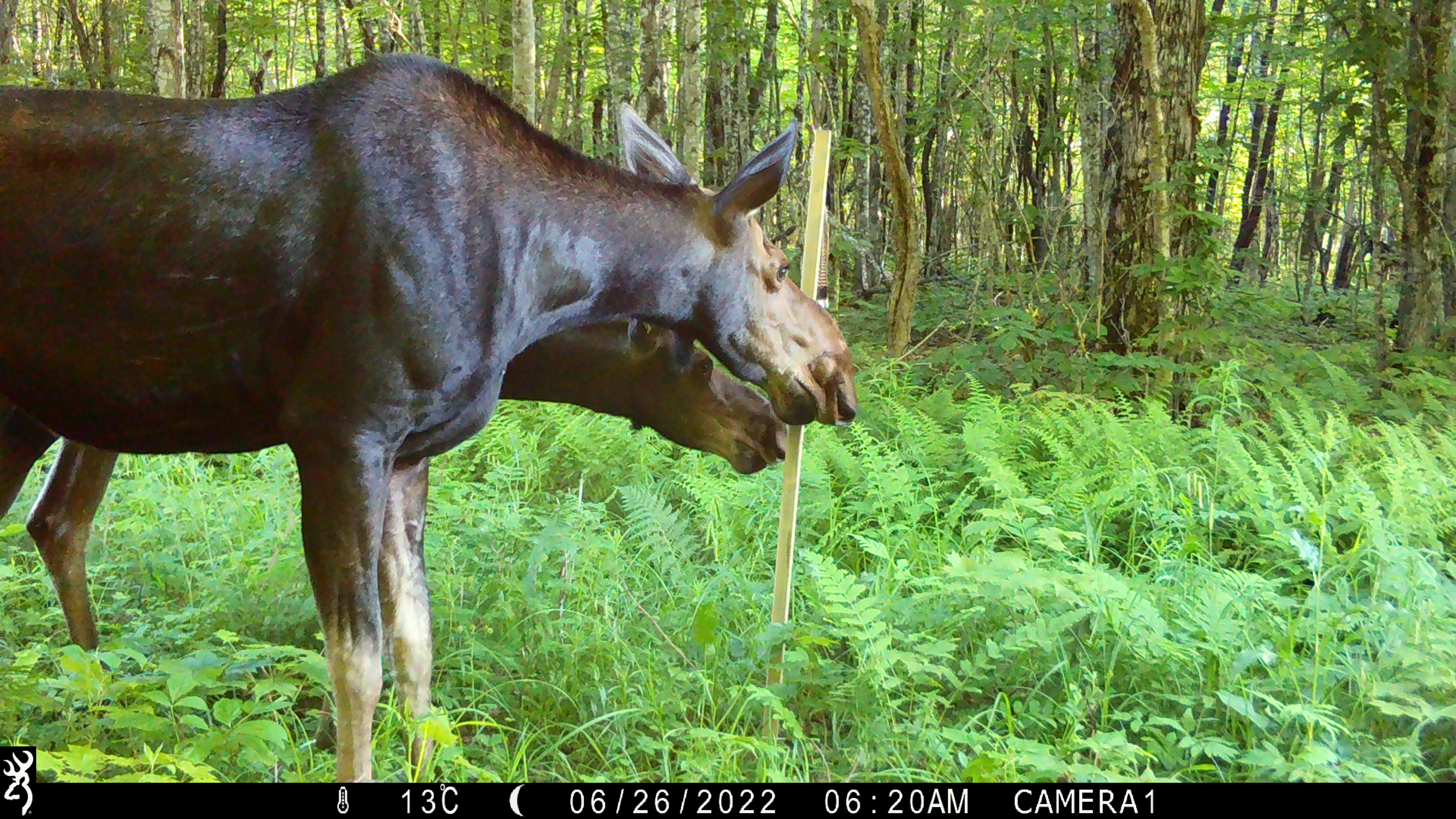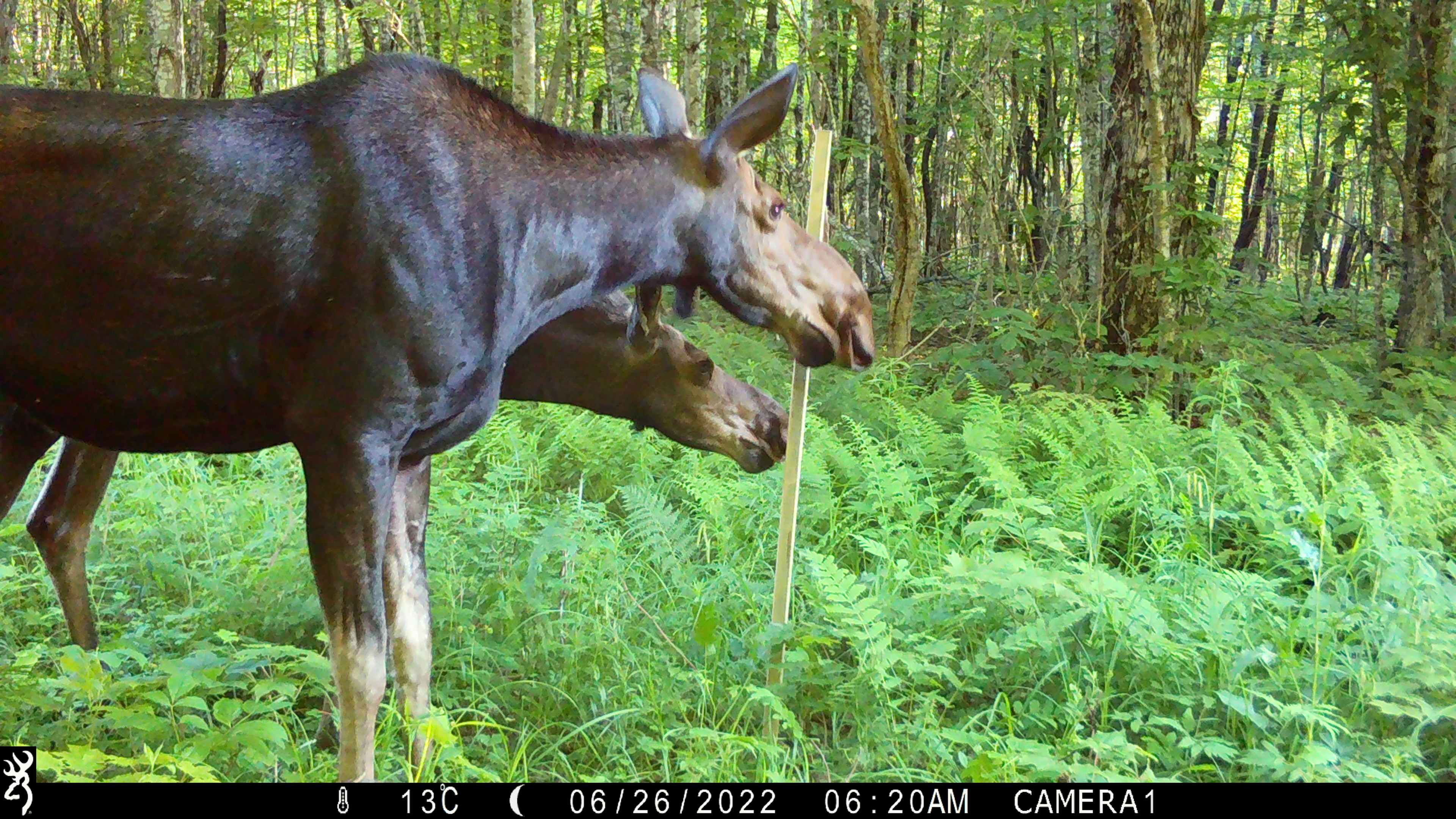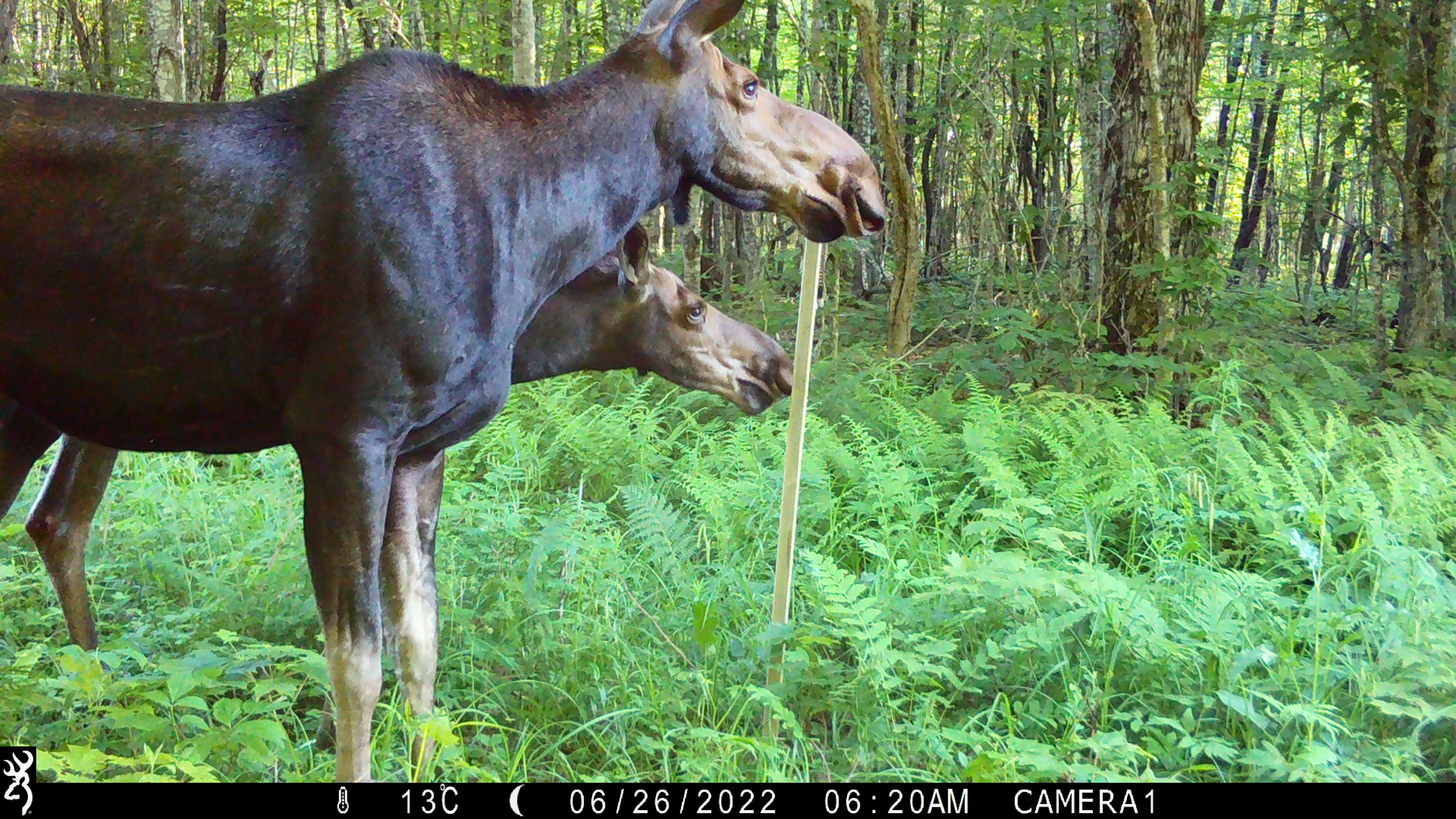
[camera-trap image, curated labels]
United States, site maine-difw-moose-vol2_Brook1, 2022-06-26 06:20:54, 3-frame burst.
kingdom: Animalia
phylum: Chordata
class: Mammalia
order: Artiodactyla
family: Cervidae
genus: Alces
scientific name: Alces alces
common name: moose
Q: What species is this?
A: Moose (Alces alces).